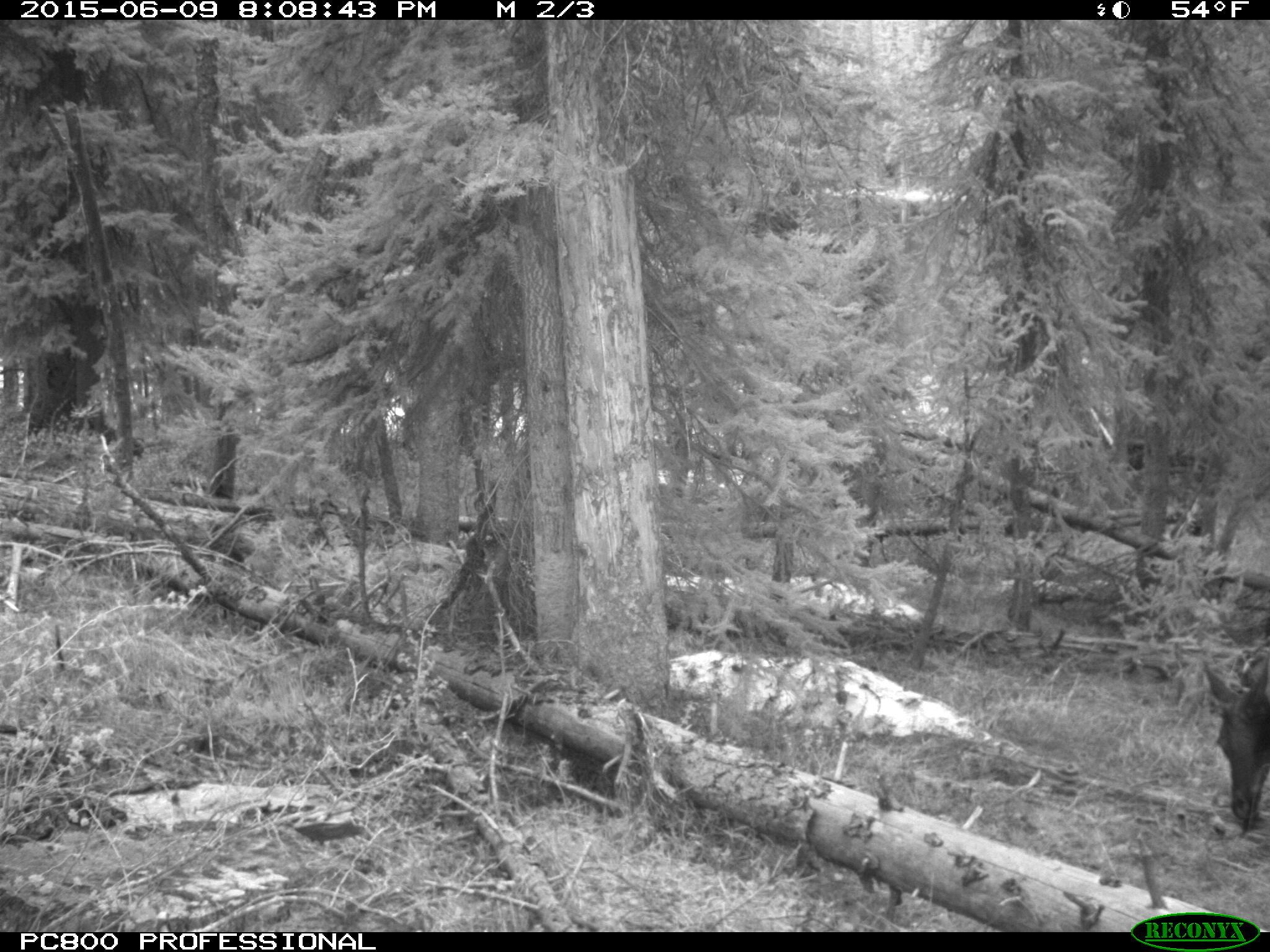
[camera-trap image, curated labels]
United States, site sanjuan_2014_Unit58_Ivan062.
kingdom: Animalia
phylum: Chordata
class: Mammalia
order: Artiodactyla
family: Cervidae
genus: Cervus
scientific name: Cervus elaphus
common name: red deer